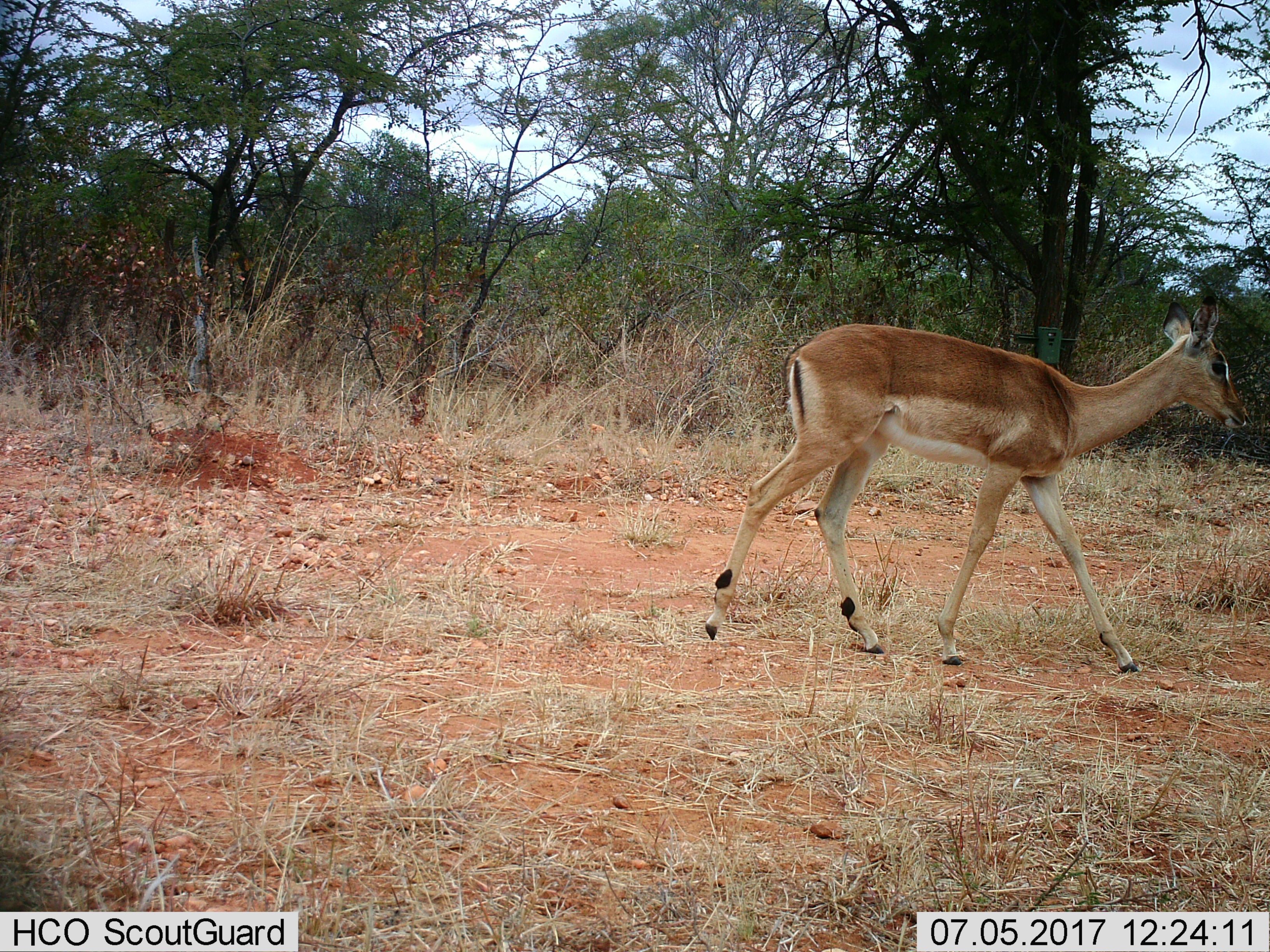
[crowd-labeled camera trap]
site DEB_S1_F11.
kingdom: Animalia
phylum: Chordata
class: Mammalia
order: Artiodactyla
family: Bovidae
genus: Aepyceros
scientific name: Aepyceros melampus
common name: impala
Impala (Aepyceros melampus), count 1. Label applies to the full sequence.